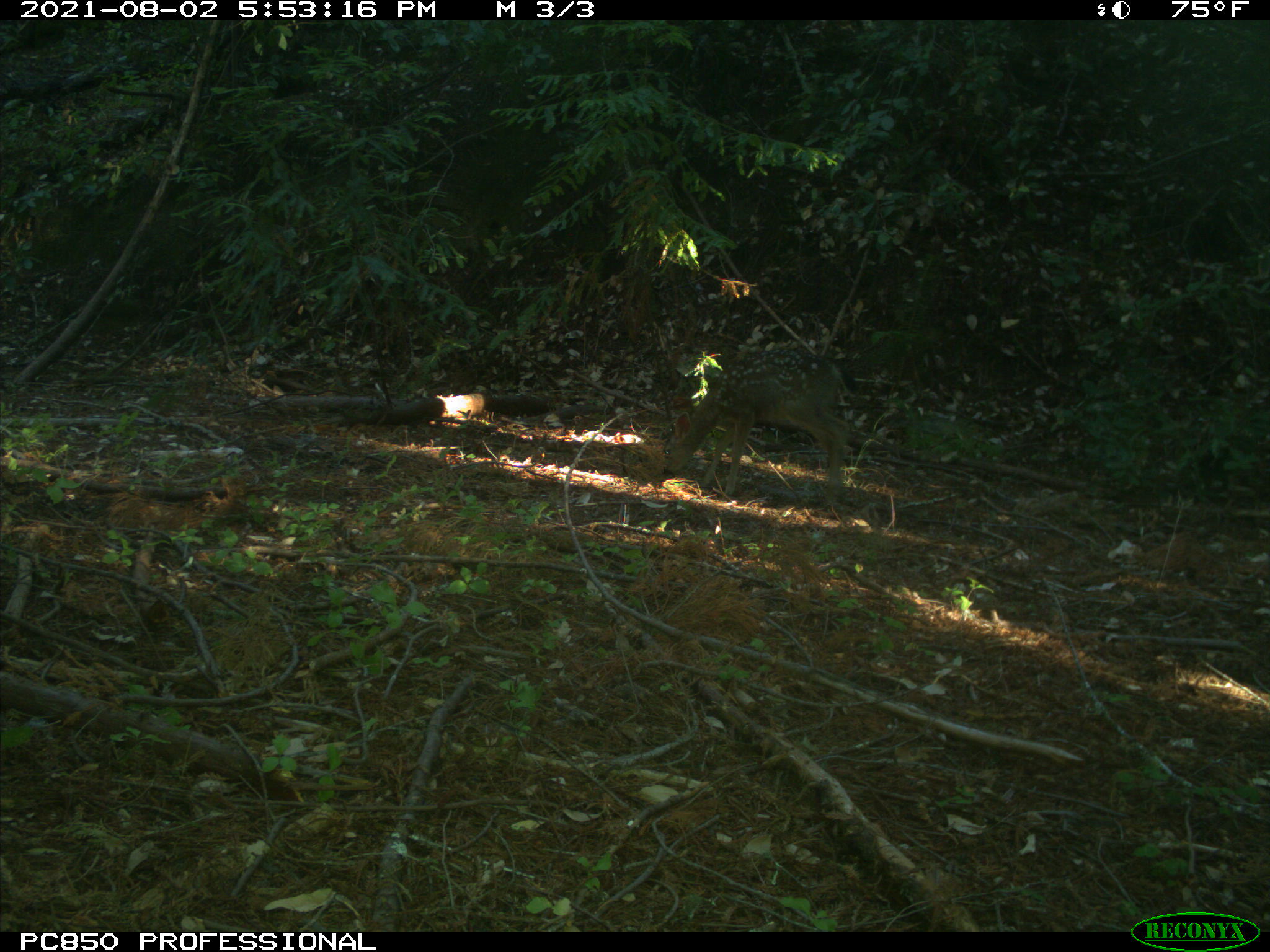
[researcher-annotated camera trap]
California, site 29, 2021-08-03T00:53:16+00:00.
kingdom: Animalia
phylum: Chordata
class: Mammalia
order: Artiodactyla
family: Cervidae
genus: Odocoileus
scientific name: Odocoileus hemionus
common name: mule deer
Mule deer (Odocoileus hemionus).